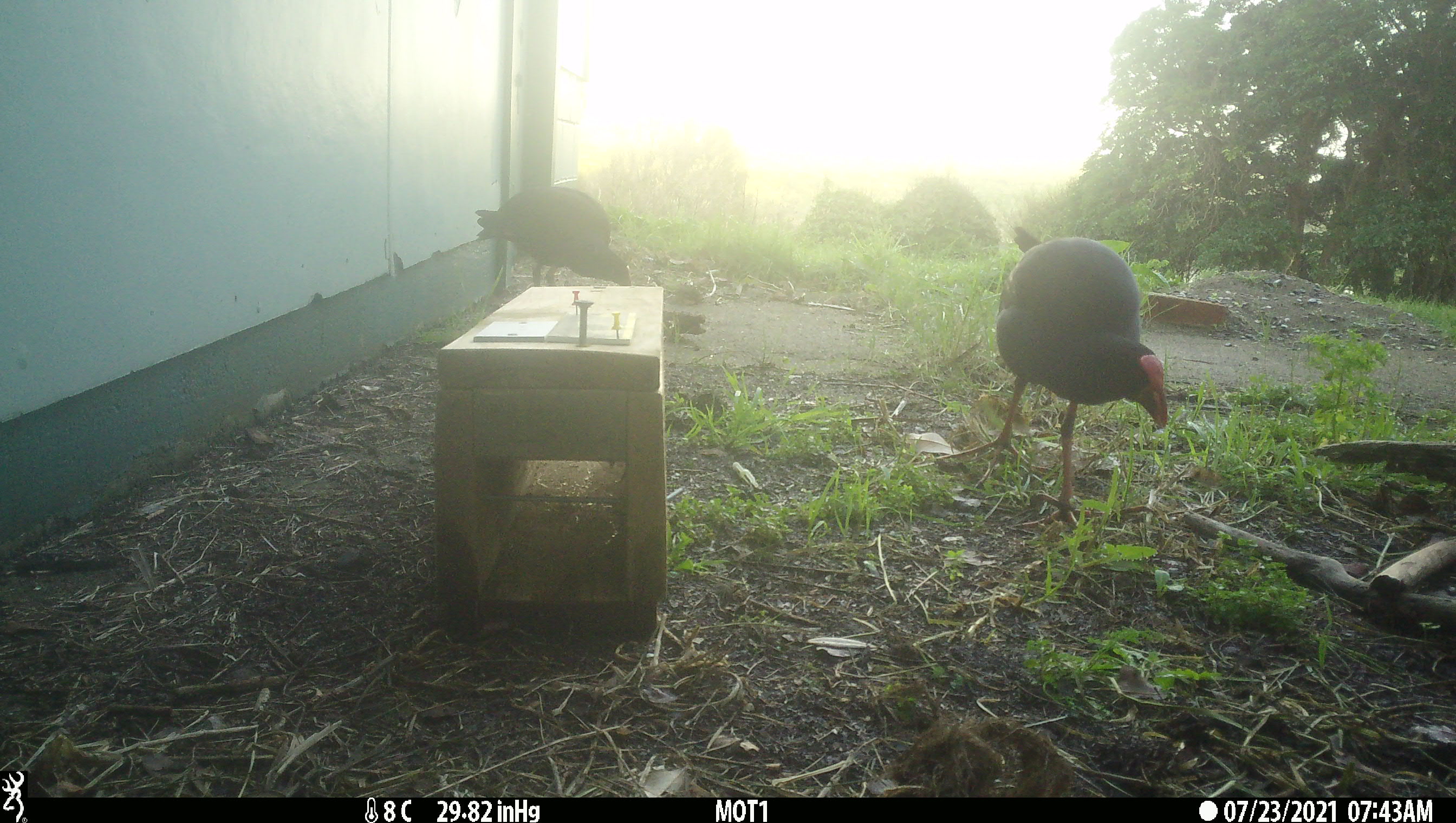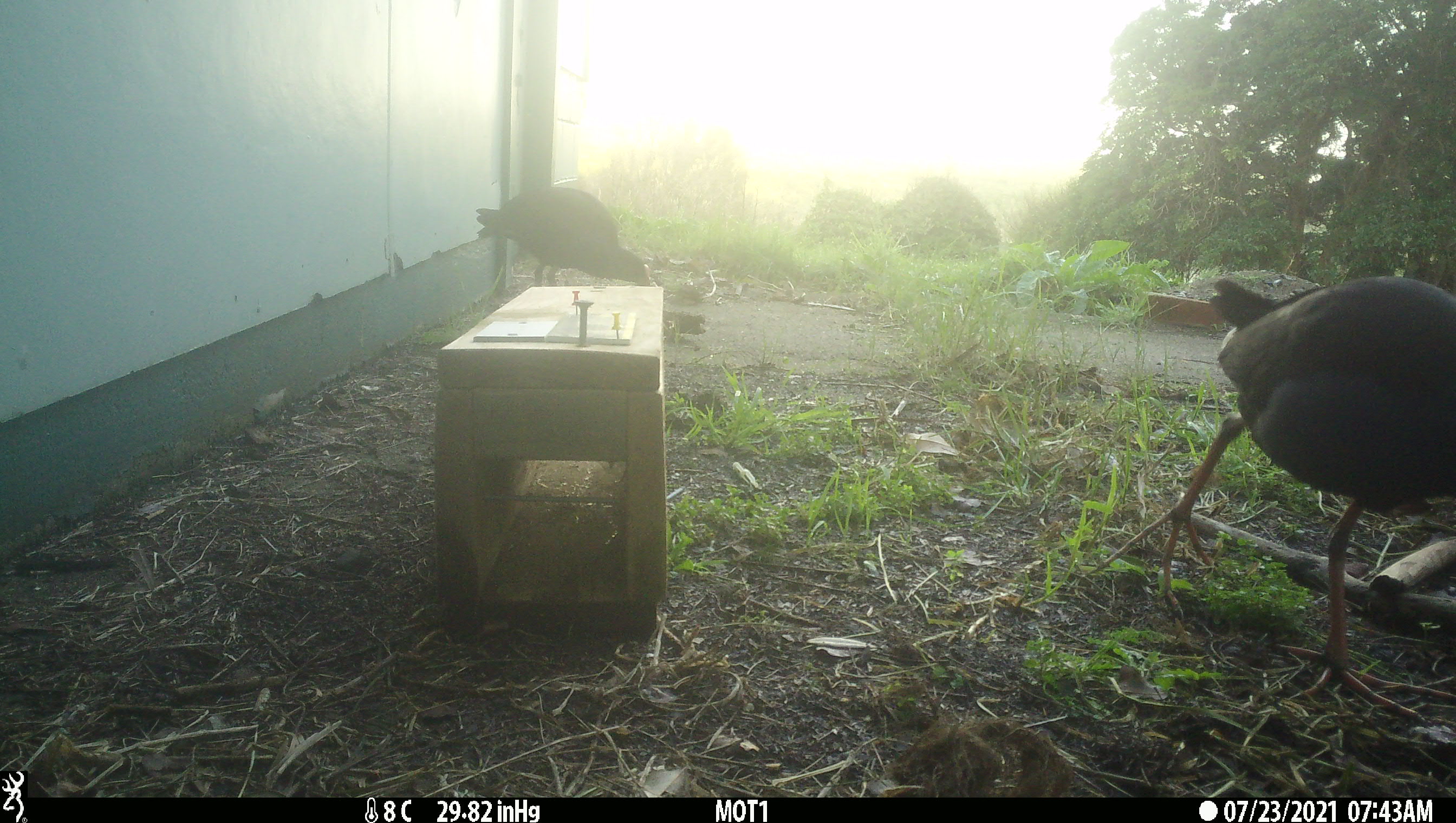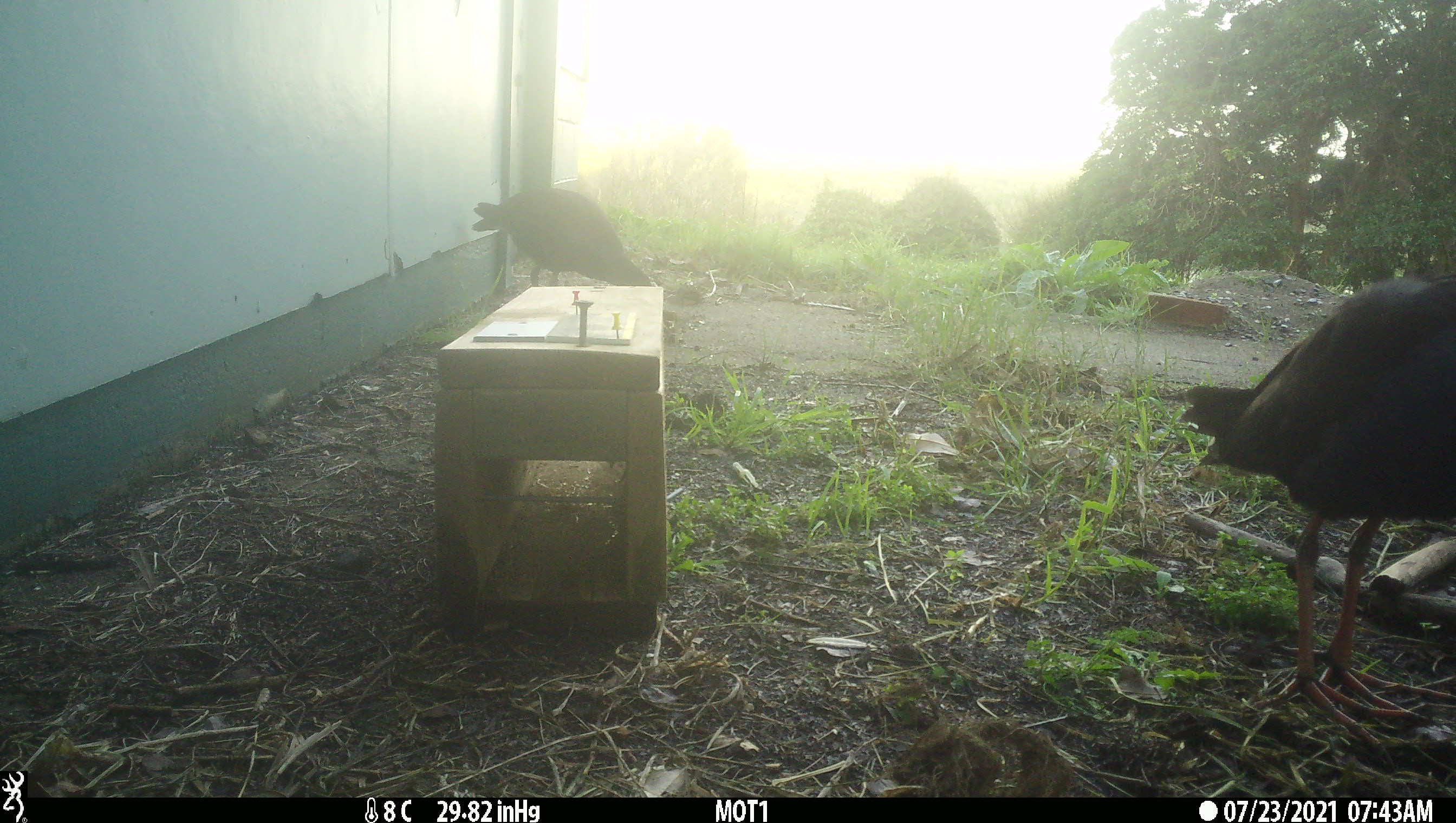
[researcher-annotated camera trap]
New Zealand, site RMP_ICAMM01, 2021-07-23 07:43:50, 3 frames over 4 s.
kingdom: Animalia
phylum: Chordata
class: Aves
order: Gruiformes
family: Rallidae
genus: Porphyrio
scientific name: Porphyrio melanotus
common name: australasian swamphen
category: pukeko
Pukeko (australasian swamphen) (Porphyrio melanotus).